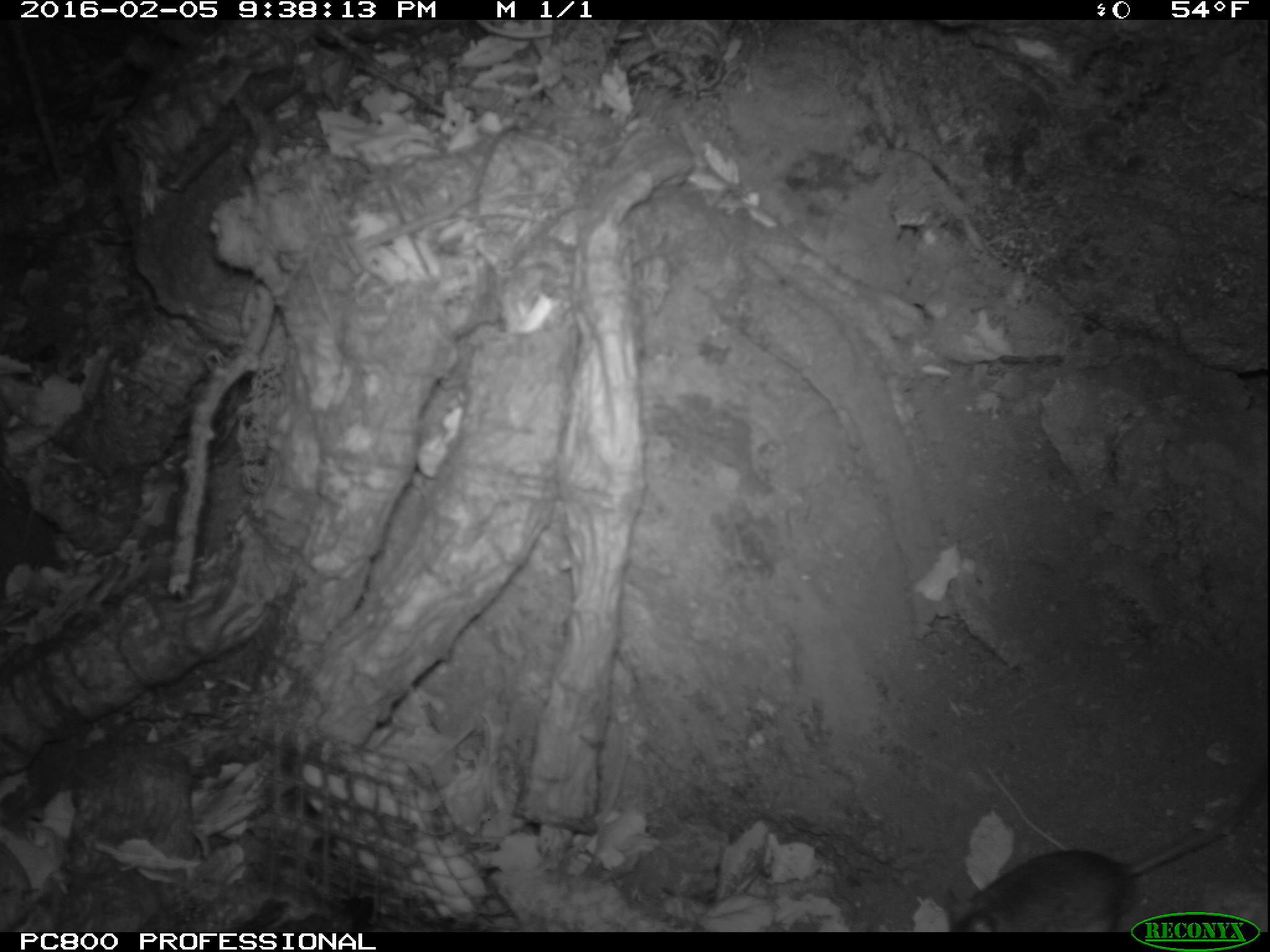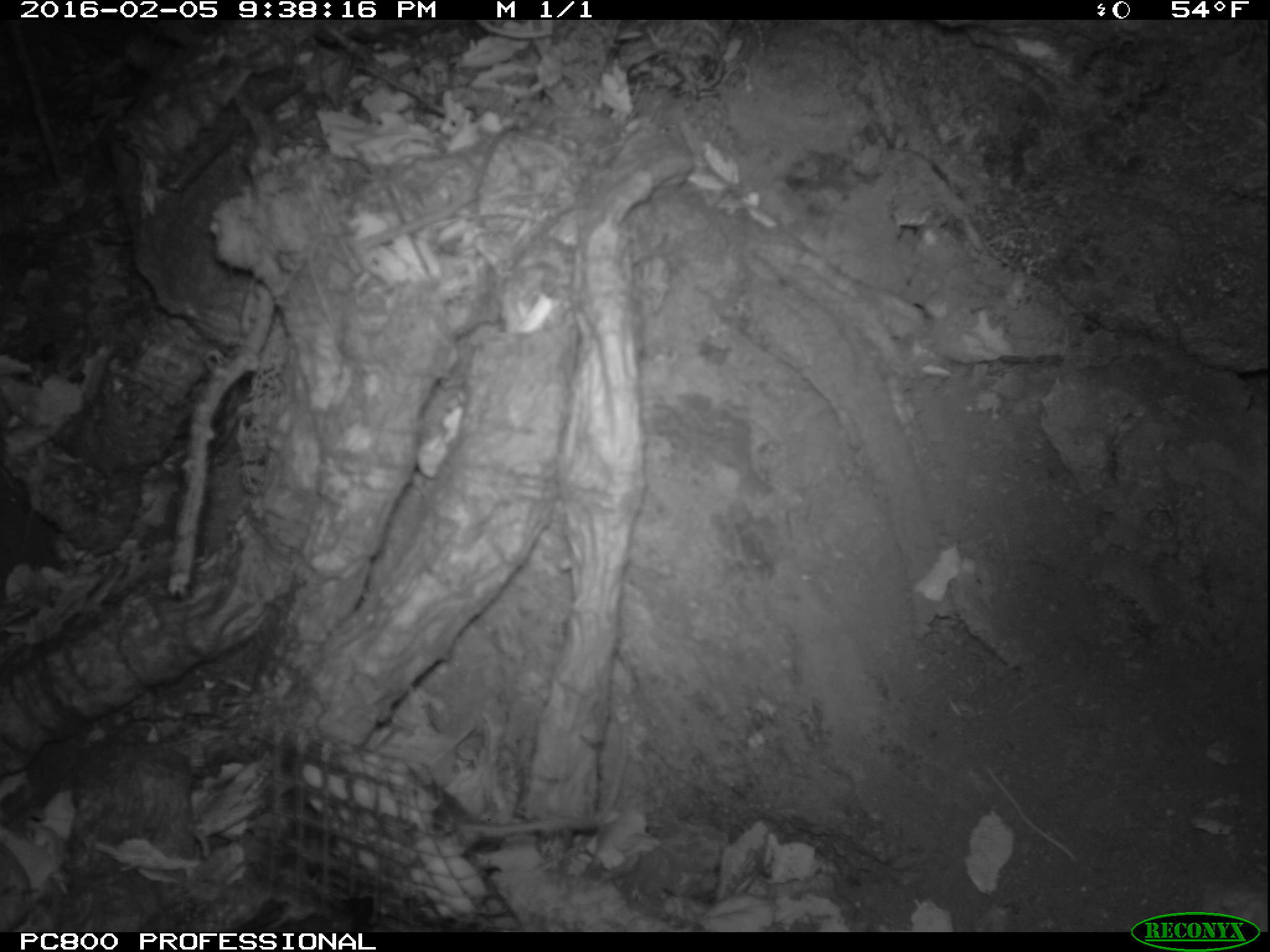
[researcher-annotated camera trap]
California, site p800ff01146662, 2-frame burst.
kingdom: Animalia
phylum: Chordata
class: Mammalia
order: Carnivora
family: Canidae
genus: Urocyon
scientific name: Urocyon littoralis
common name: island fox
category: fox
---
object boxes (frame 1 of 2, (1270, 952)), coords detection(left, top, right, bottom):
fox: detection(949, 757, 1269, 933)